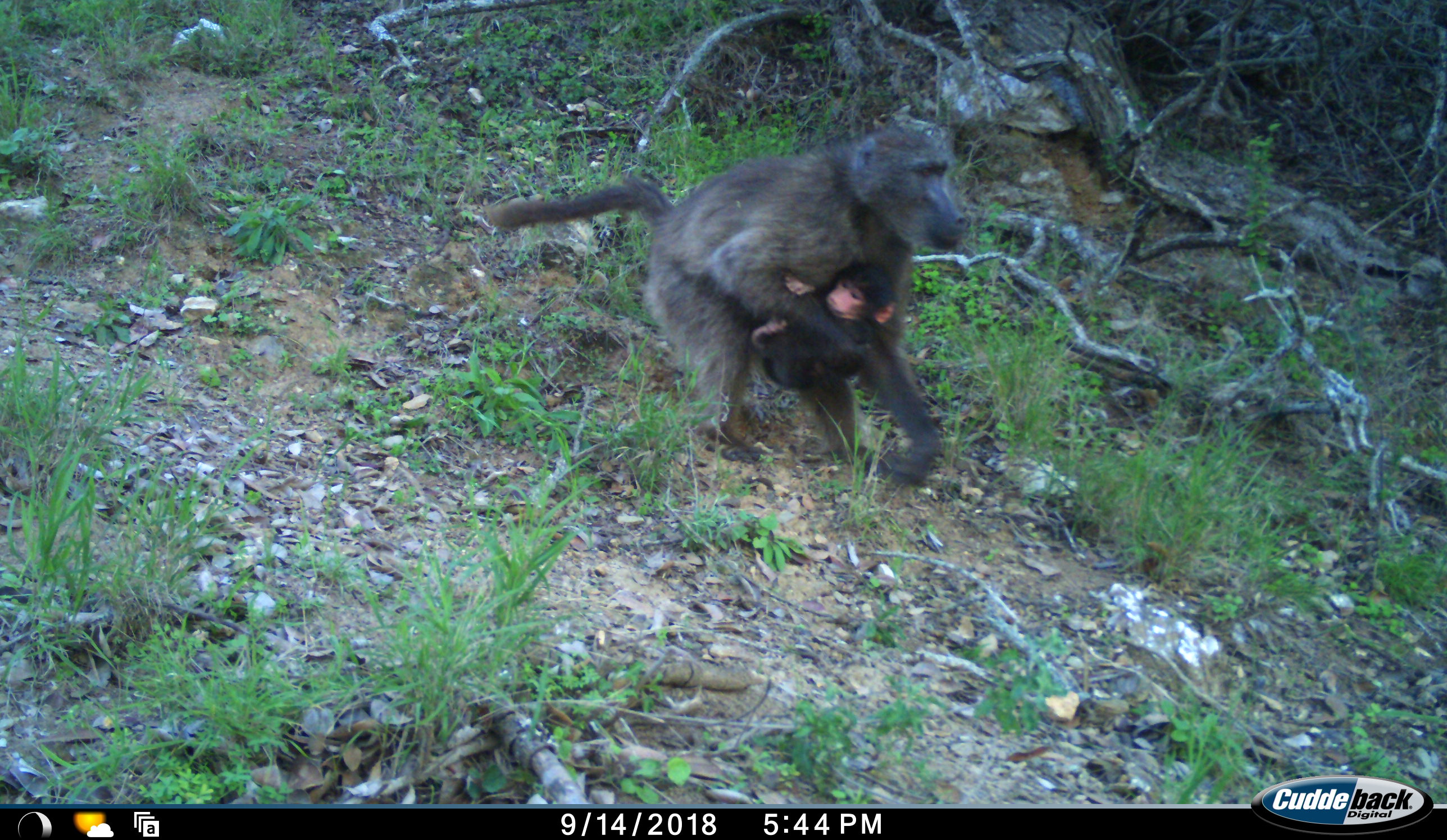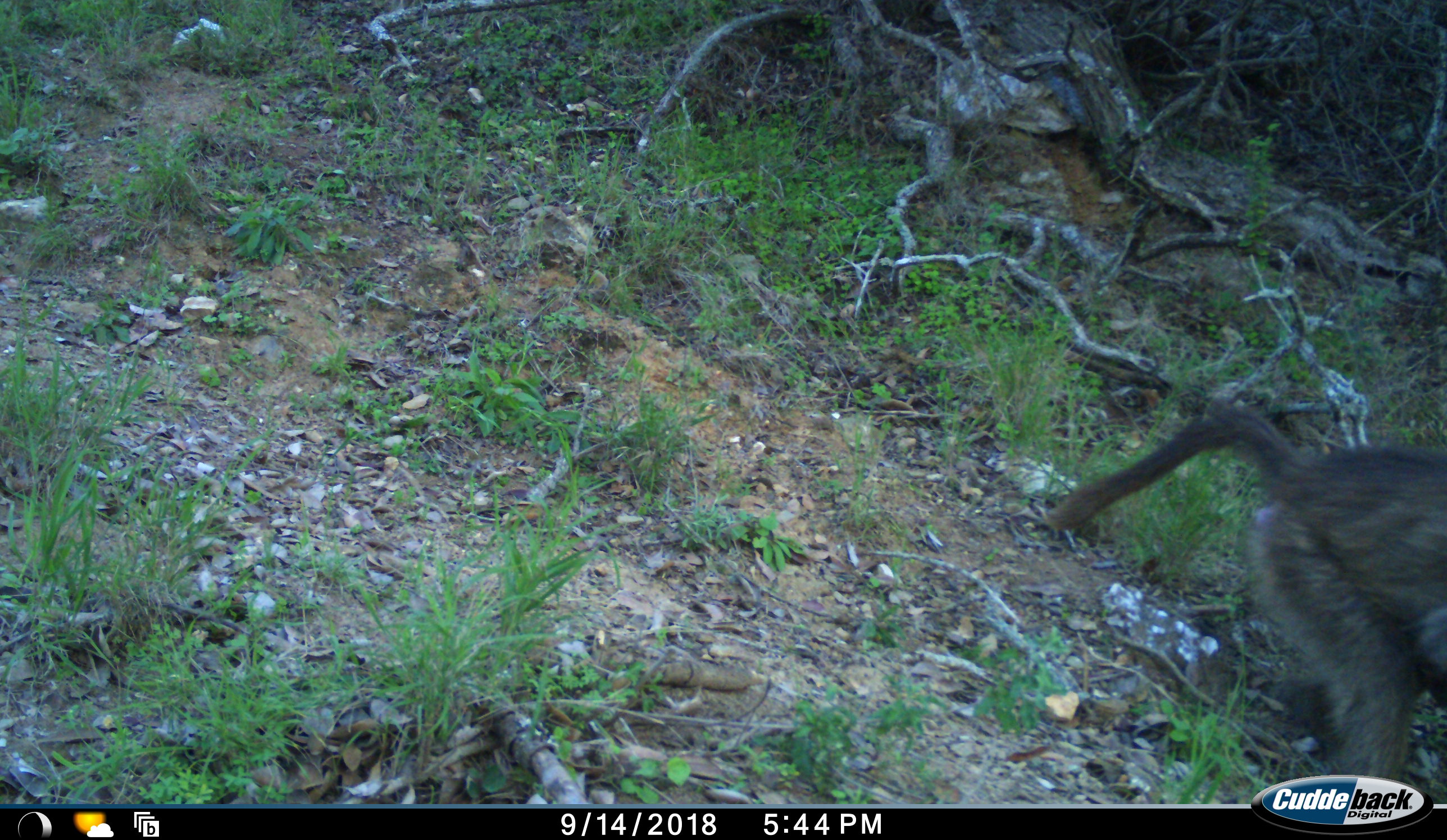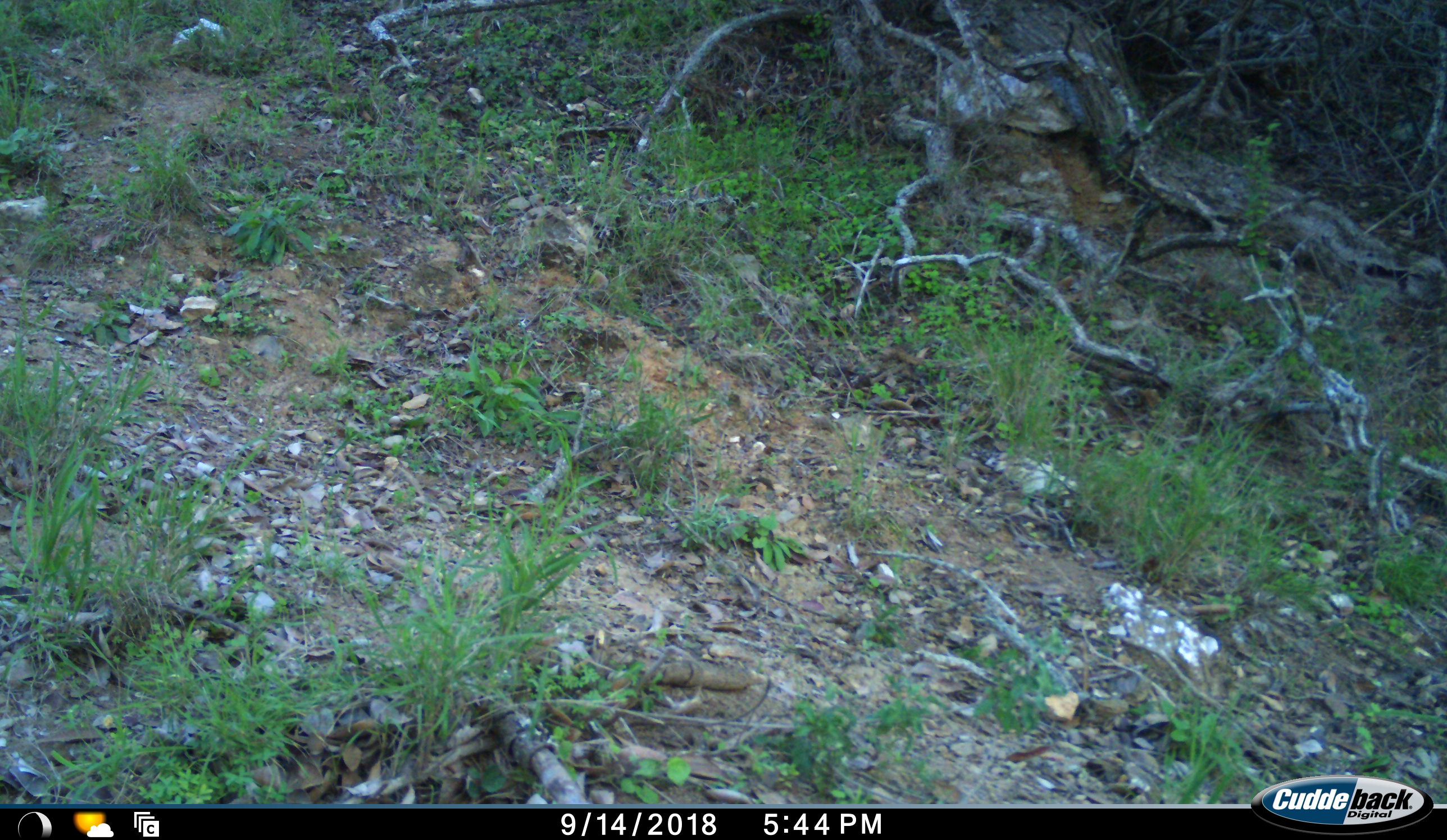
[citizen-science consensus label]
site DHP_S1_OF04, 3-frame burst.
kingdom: Animalia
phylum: Chordata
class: Mammalia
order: Primates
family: Cercopithecidae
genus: Papio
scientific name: Papio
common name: baboon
Baboon (Papio), count 2. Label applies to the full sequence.